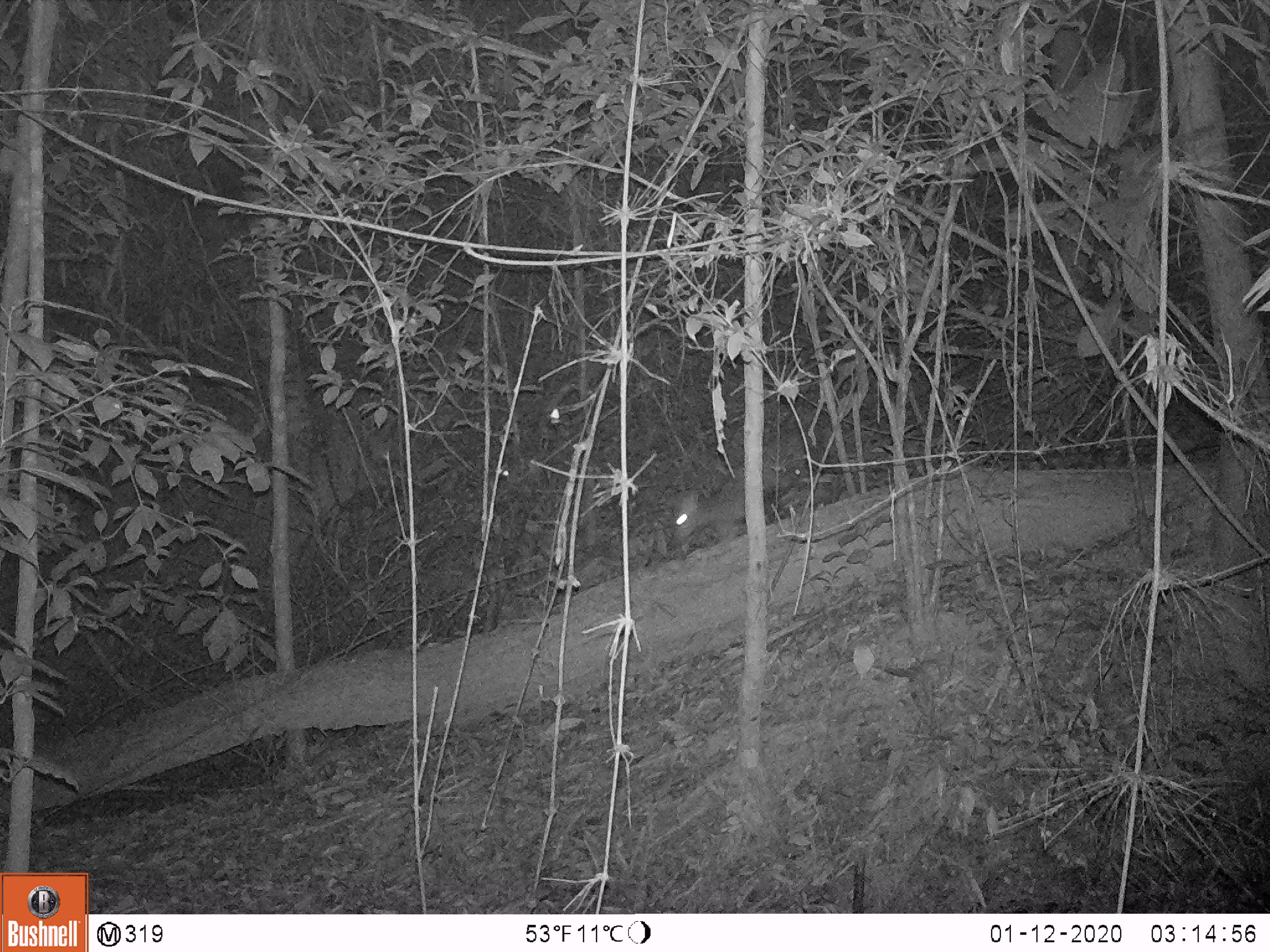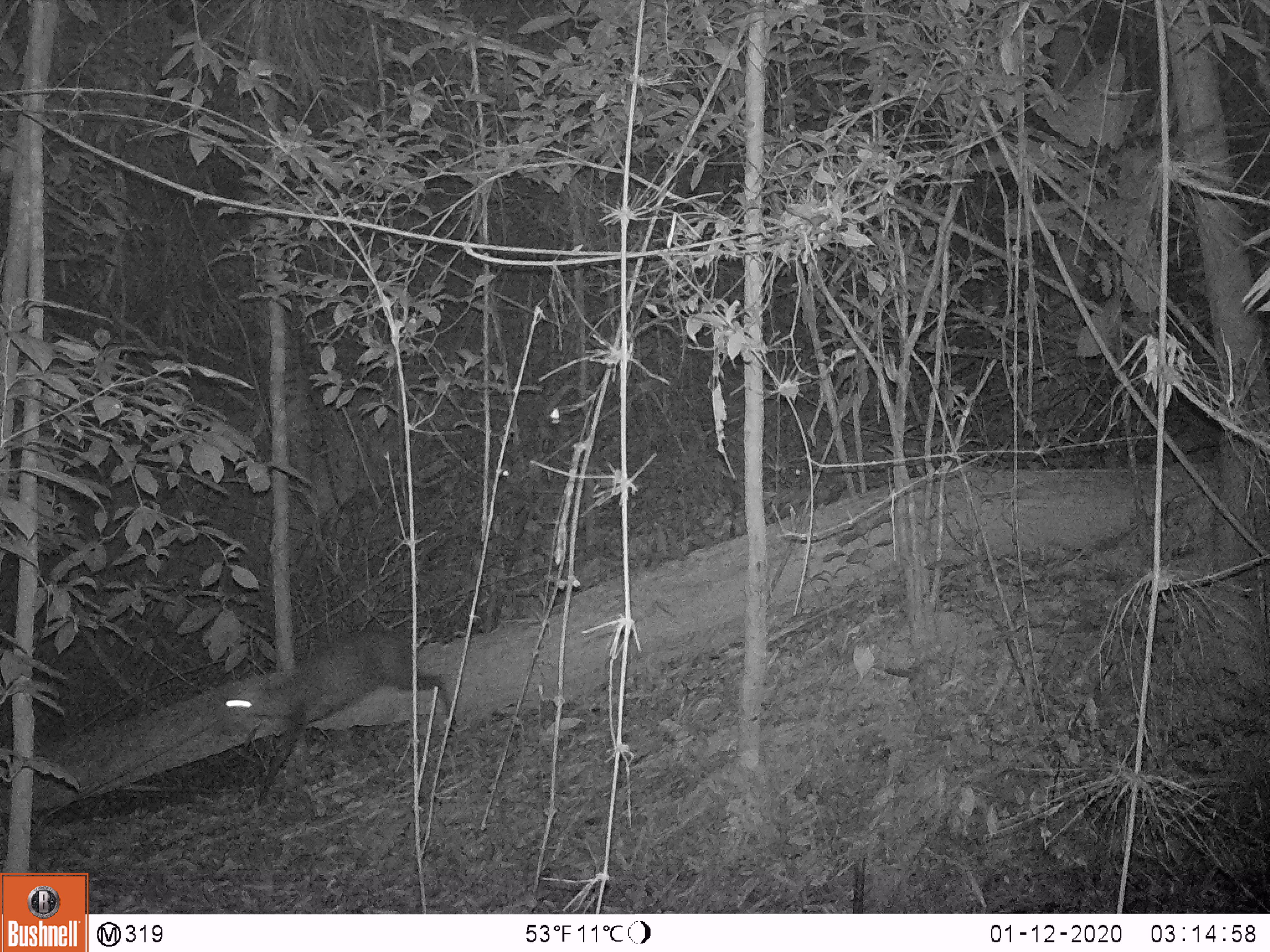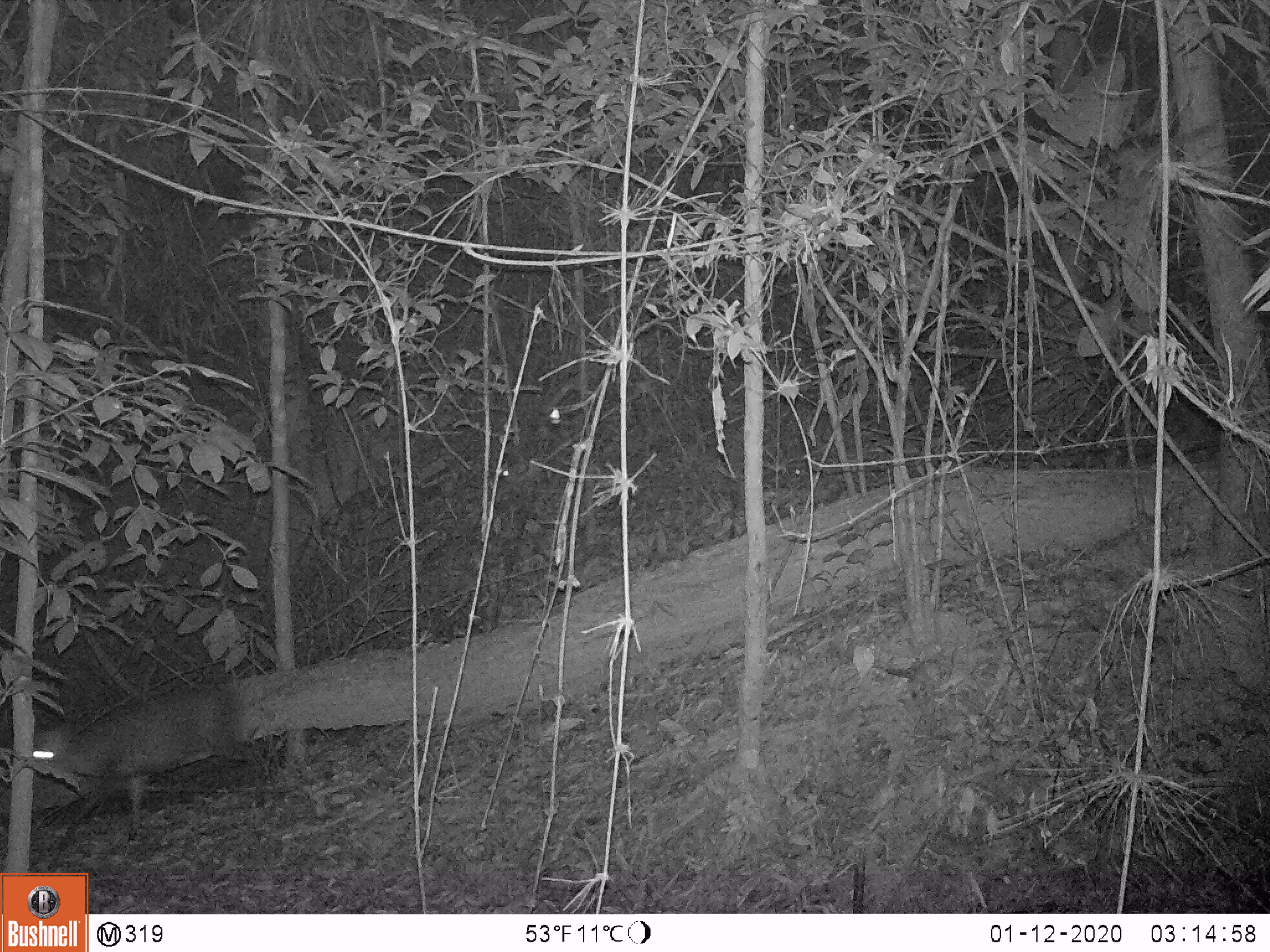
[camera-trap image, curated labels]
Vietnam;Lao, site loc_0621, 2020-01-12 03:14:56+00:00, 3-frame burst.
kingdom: Animalia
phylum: Chordata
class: Mammalia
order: Artiodactyla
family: Cervidae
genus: Muntiacus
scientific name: Muntiacus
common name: muntjacs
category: unidentified muntjac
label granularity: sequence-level